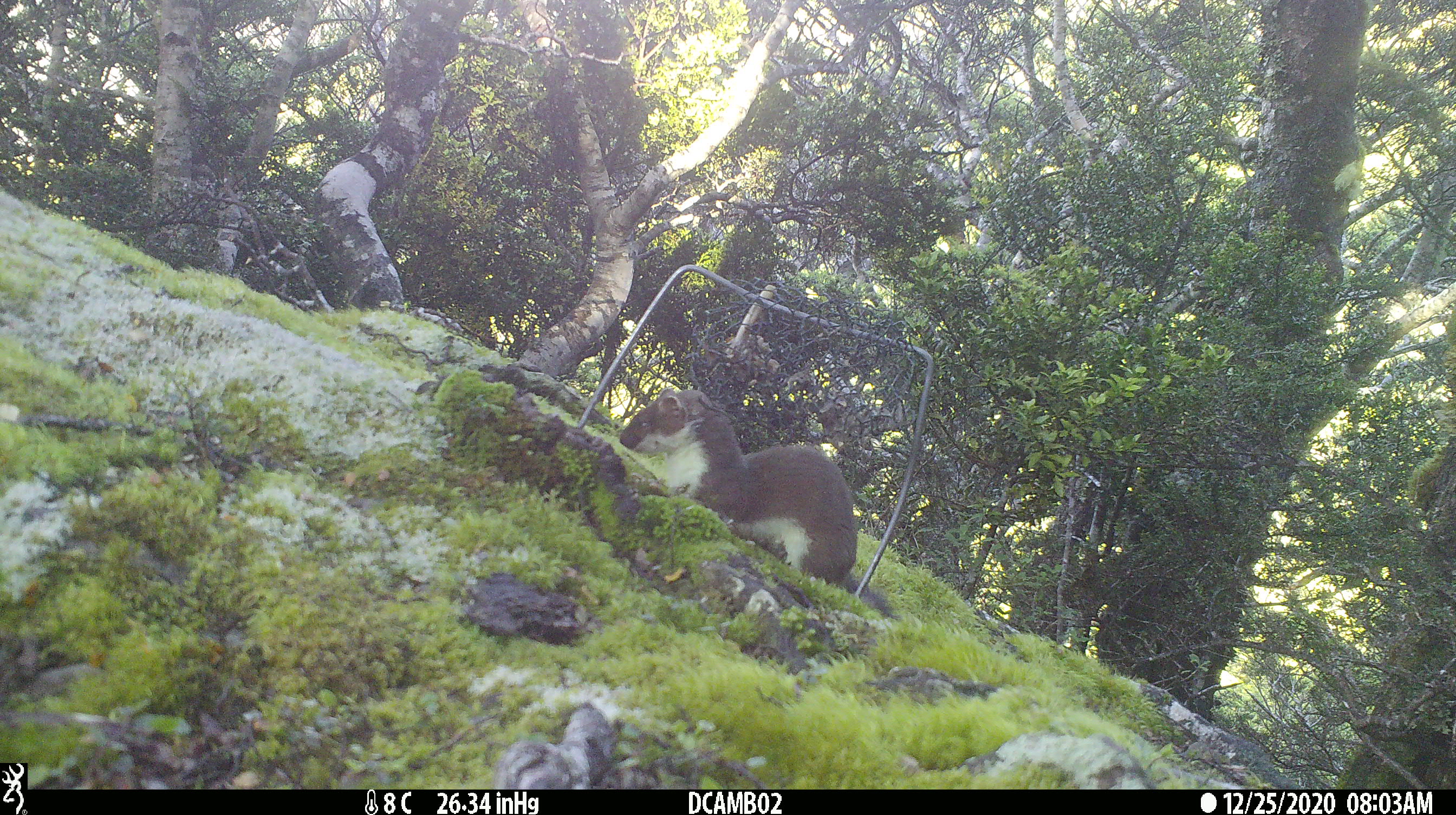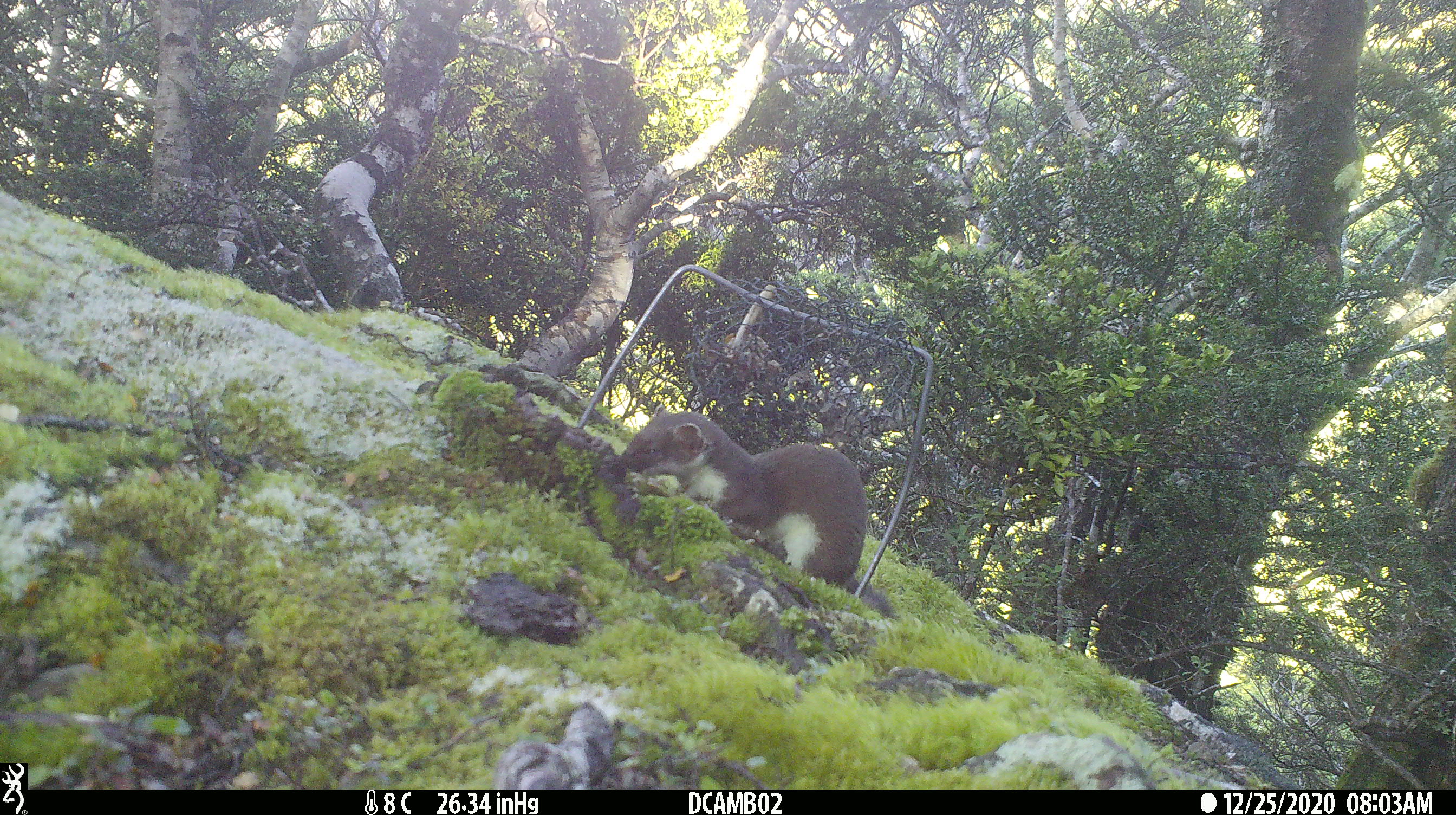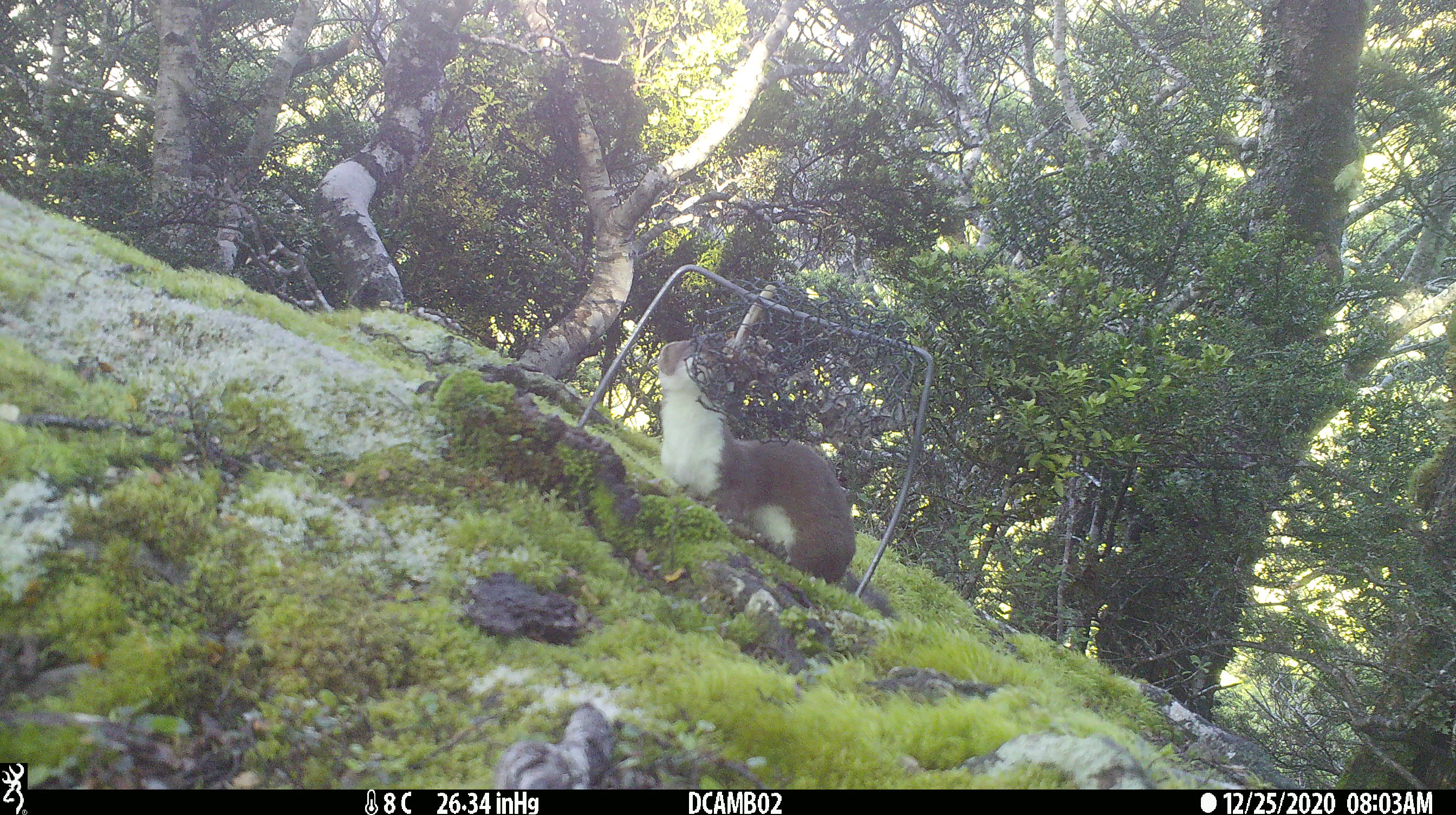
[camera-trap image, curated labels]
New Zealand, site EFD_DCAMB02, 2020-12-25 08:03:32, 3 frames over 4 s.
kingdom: Animalia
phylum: Chordata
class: Mammalia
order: Carnivora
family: Mustelidae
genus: Mustela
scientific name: Mustela erminea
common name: stoat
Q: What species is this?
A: Stoat (Mustela erminea).